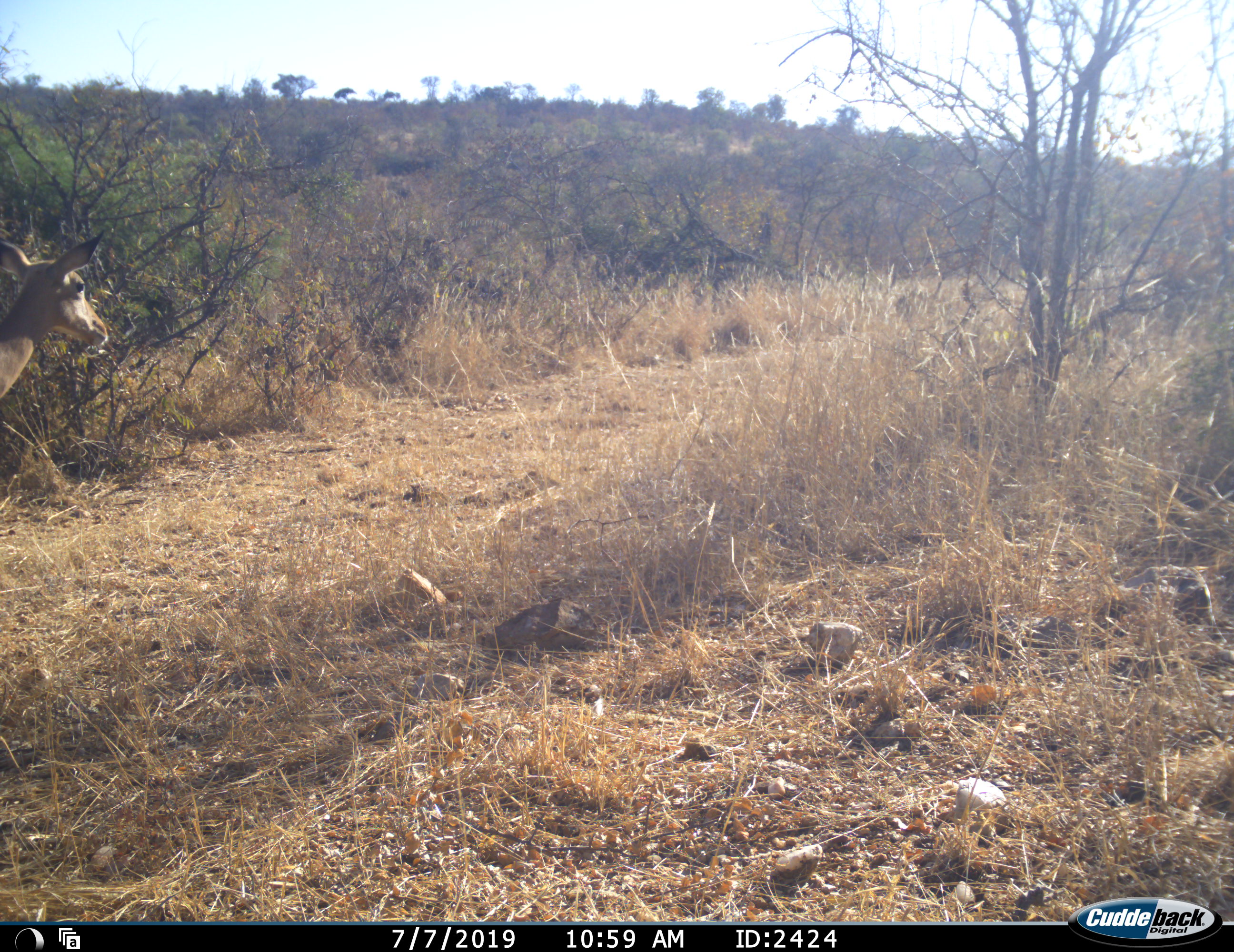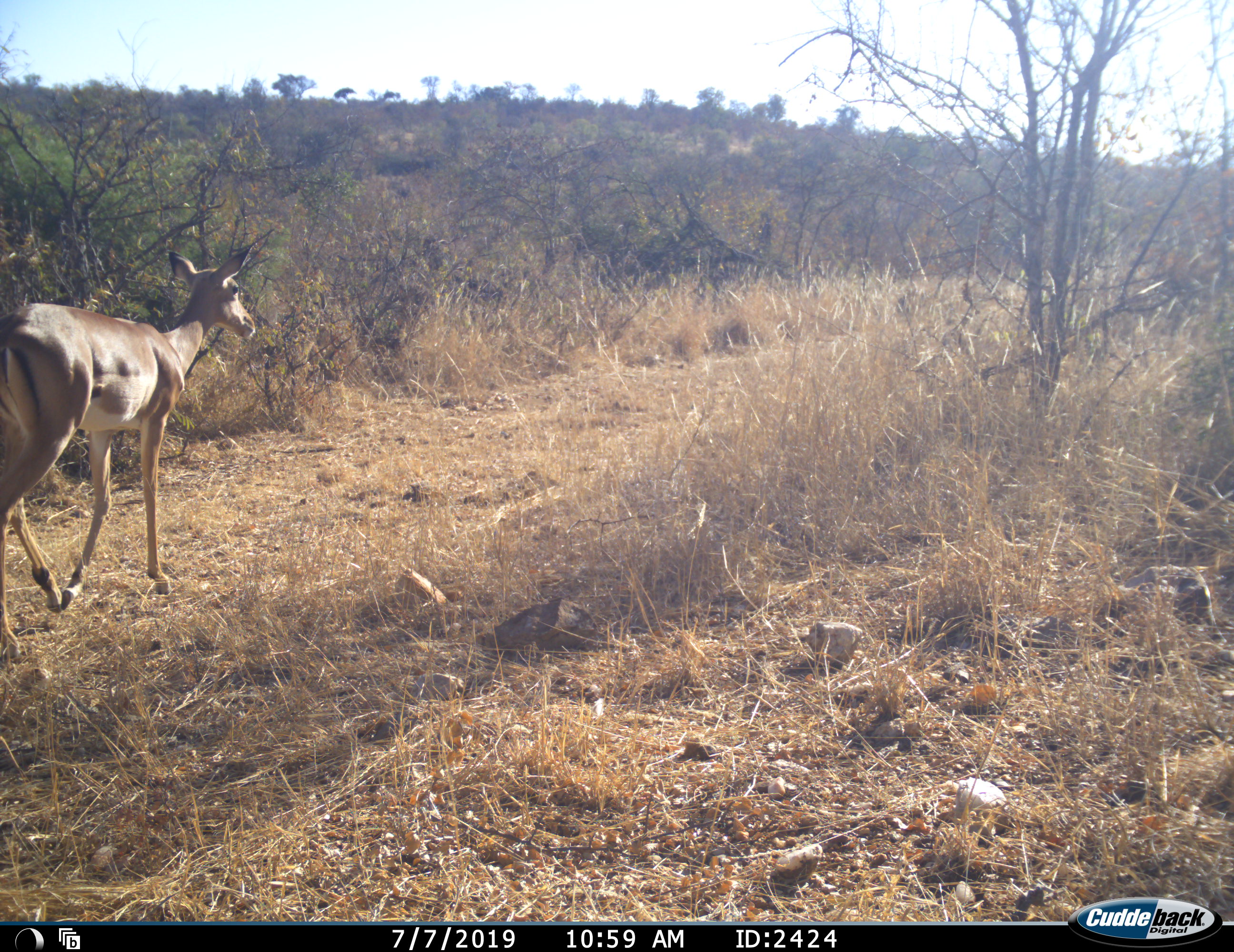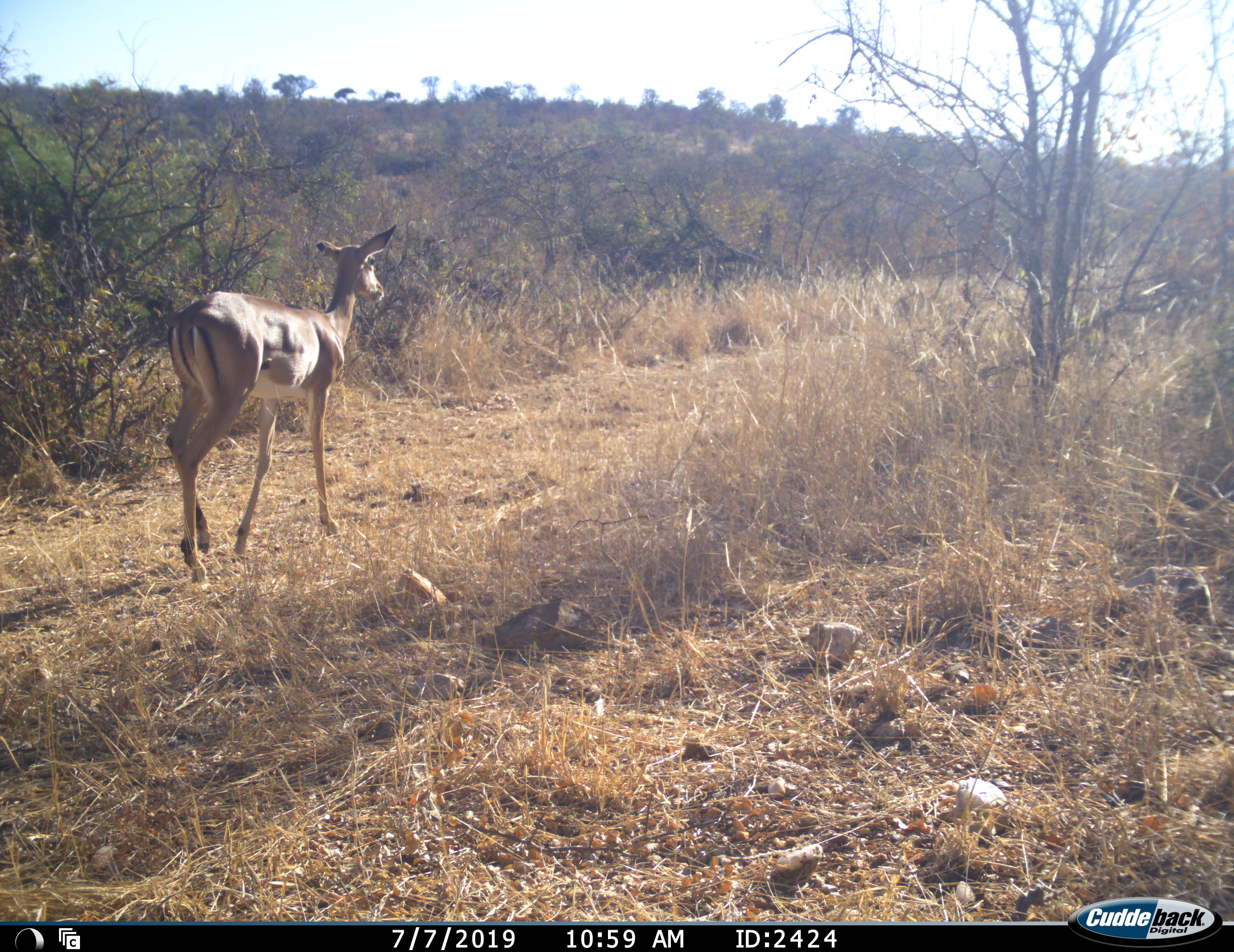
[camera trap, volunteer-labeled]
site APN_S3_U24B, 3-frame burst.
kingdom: Animalia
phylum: Chordata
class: Mammalia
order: Artiodactyla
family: Bovidae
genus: Aepyceros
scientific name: Aepyceros melampus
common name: impala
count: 1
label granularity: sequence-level